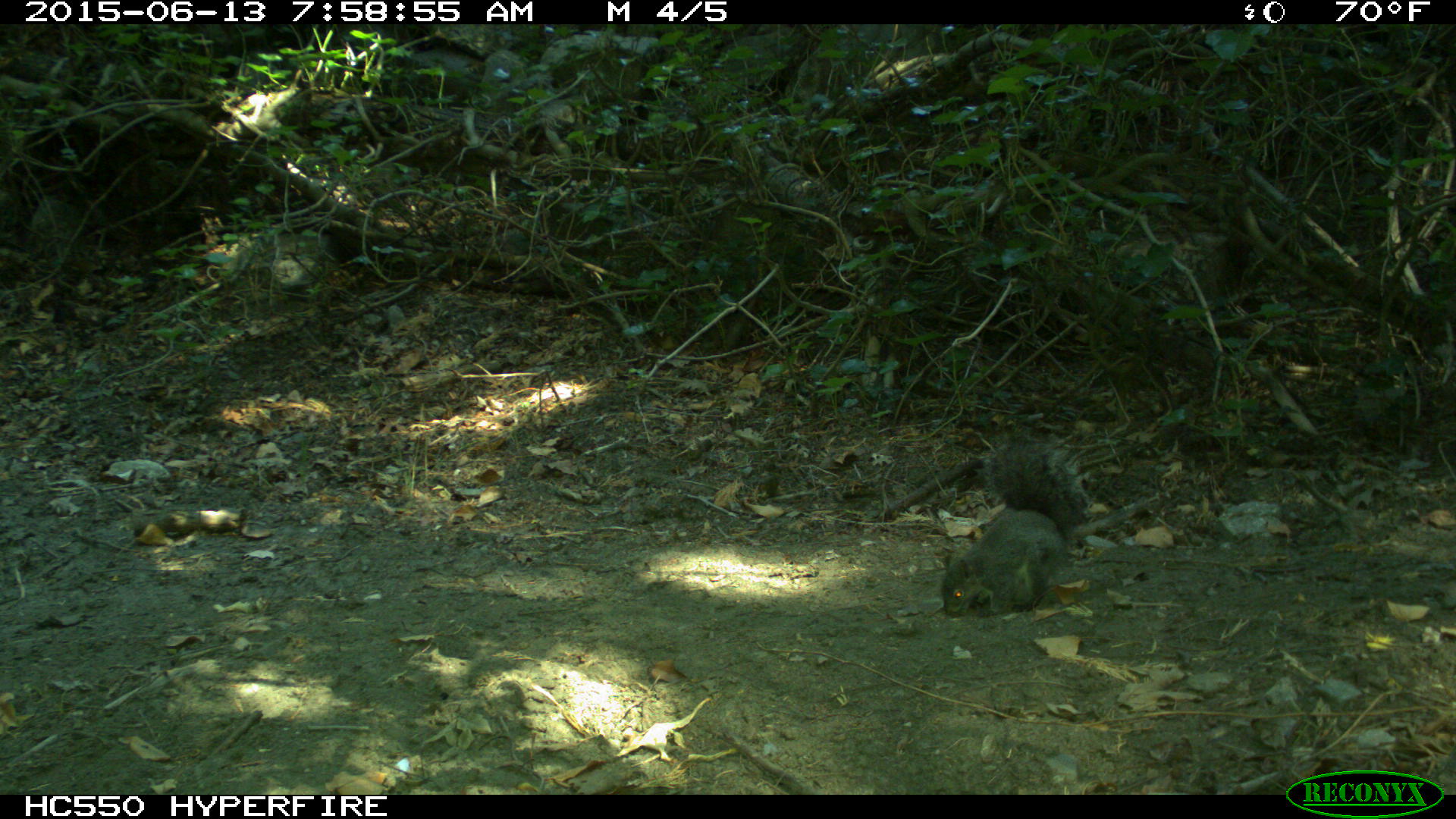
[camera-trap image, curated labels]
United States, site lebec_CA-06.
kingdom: Animalia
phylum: Chordata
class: Mammalia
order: Rodentia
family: Sciuridae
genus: Sciurus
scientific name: Sciurus carolinensis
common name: eastern gray squirrel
Sciurus carolinensis (eastern gray squirrel).